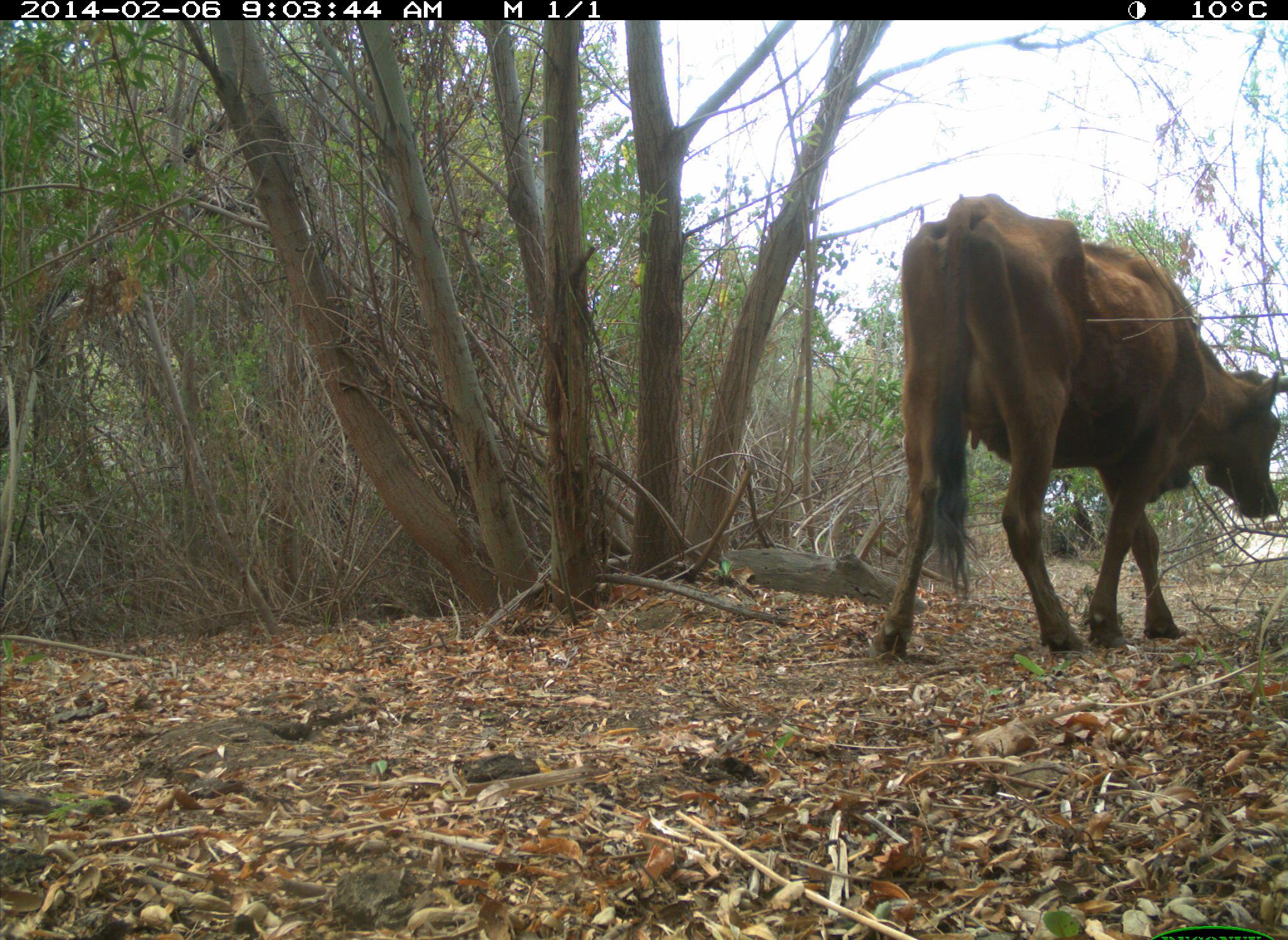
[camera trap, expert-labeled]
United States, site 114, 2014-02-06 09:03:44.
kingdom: Animalia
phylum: Chordata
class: Mammalia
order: Artiodactyla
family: Bovidae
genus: Bos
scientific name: Bos taurus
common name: cow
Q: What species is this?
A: Cow (Bos taurus).